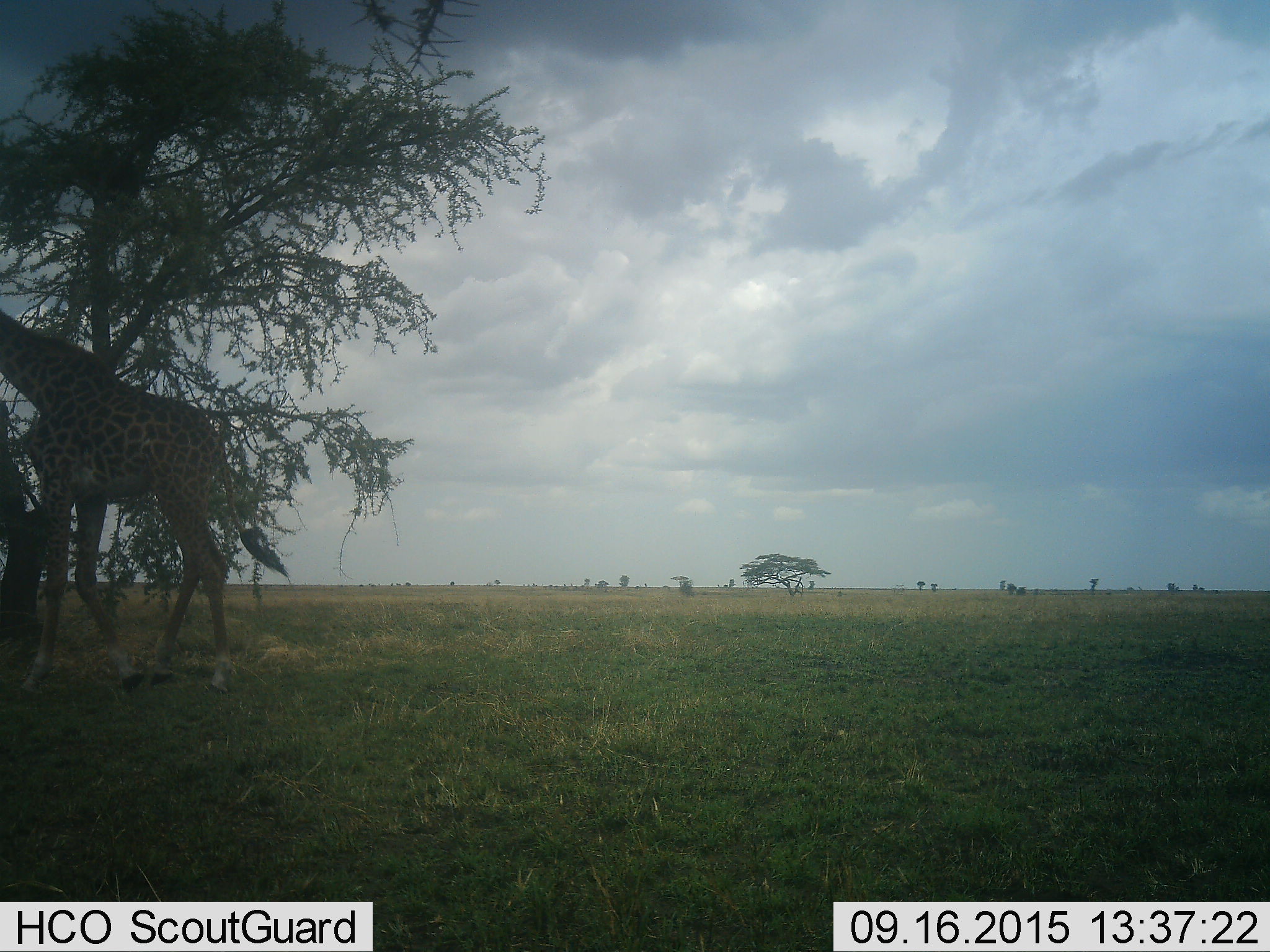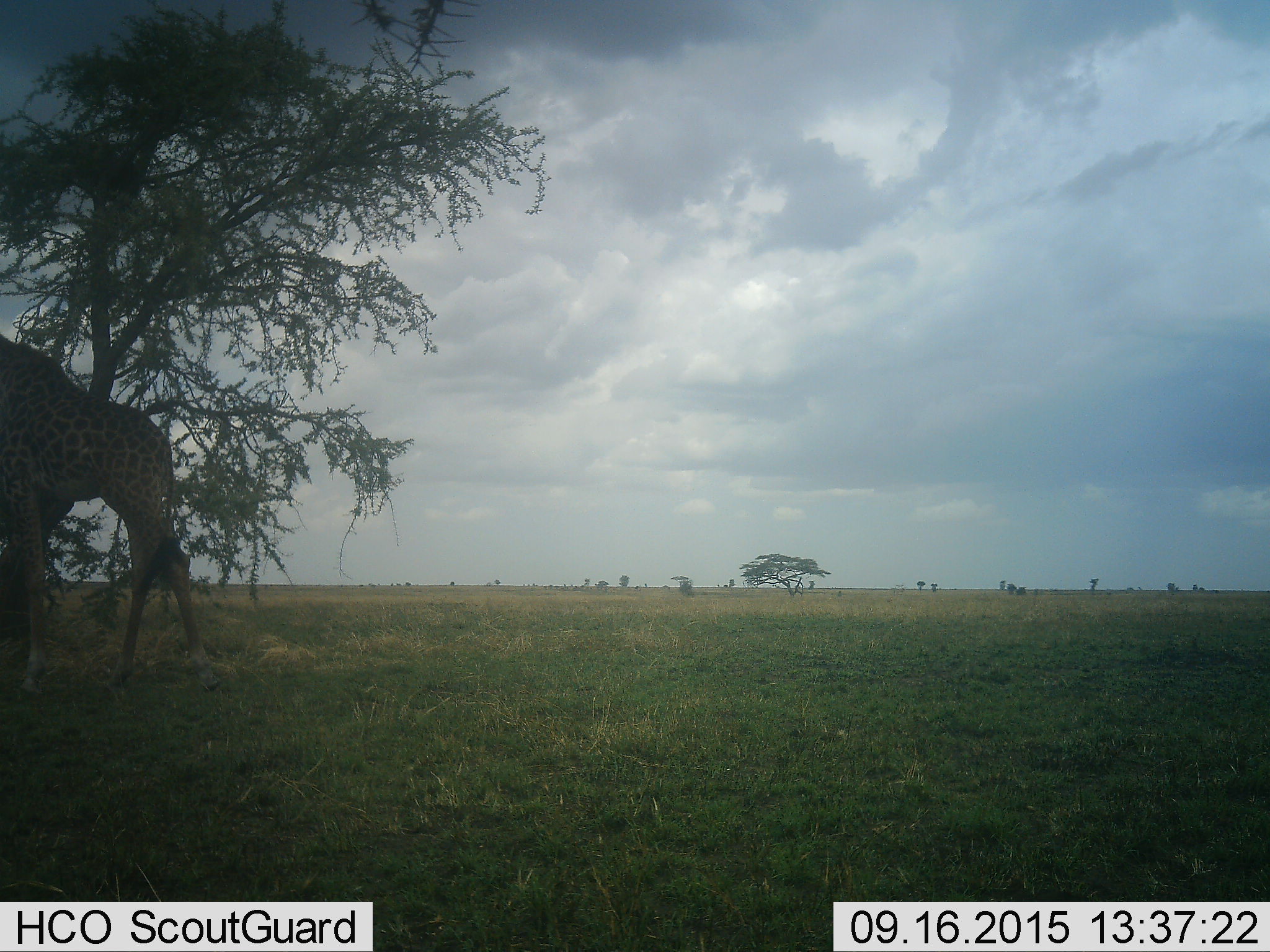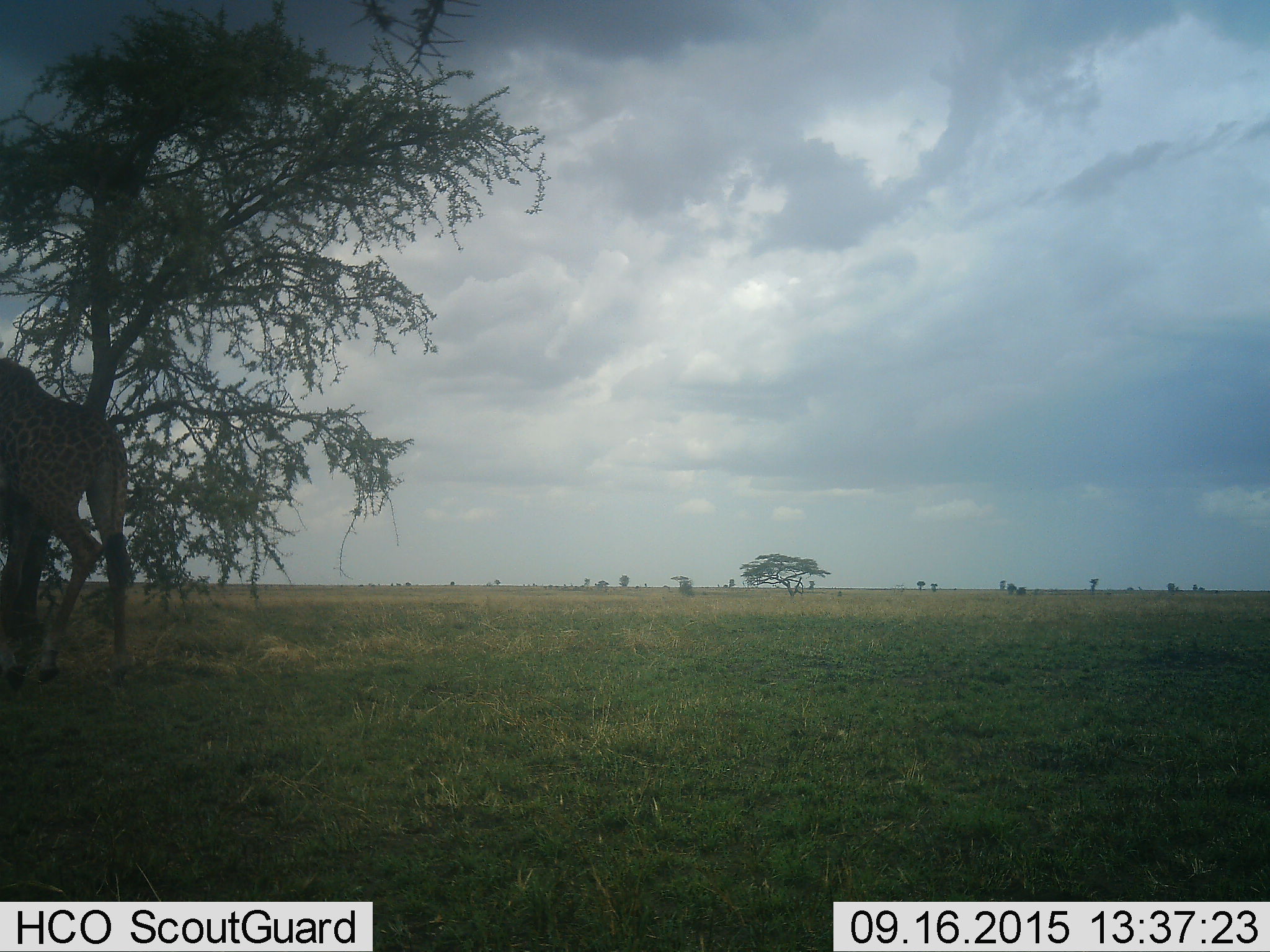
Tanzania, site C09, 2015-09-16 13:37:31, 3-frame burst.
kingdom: Animalia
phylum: Chordata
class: Mammalia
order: Artiodactyla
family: Giraffidae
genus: Giraffa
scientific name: Giraffa camelopardalis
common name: giraffe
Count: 1.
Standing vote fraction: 11%.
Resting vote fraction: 0%.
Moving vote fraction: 83%.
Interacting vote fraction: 0%.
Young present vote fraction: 0%.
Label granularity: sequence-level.